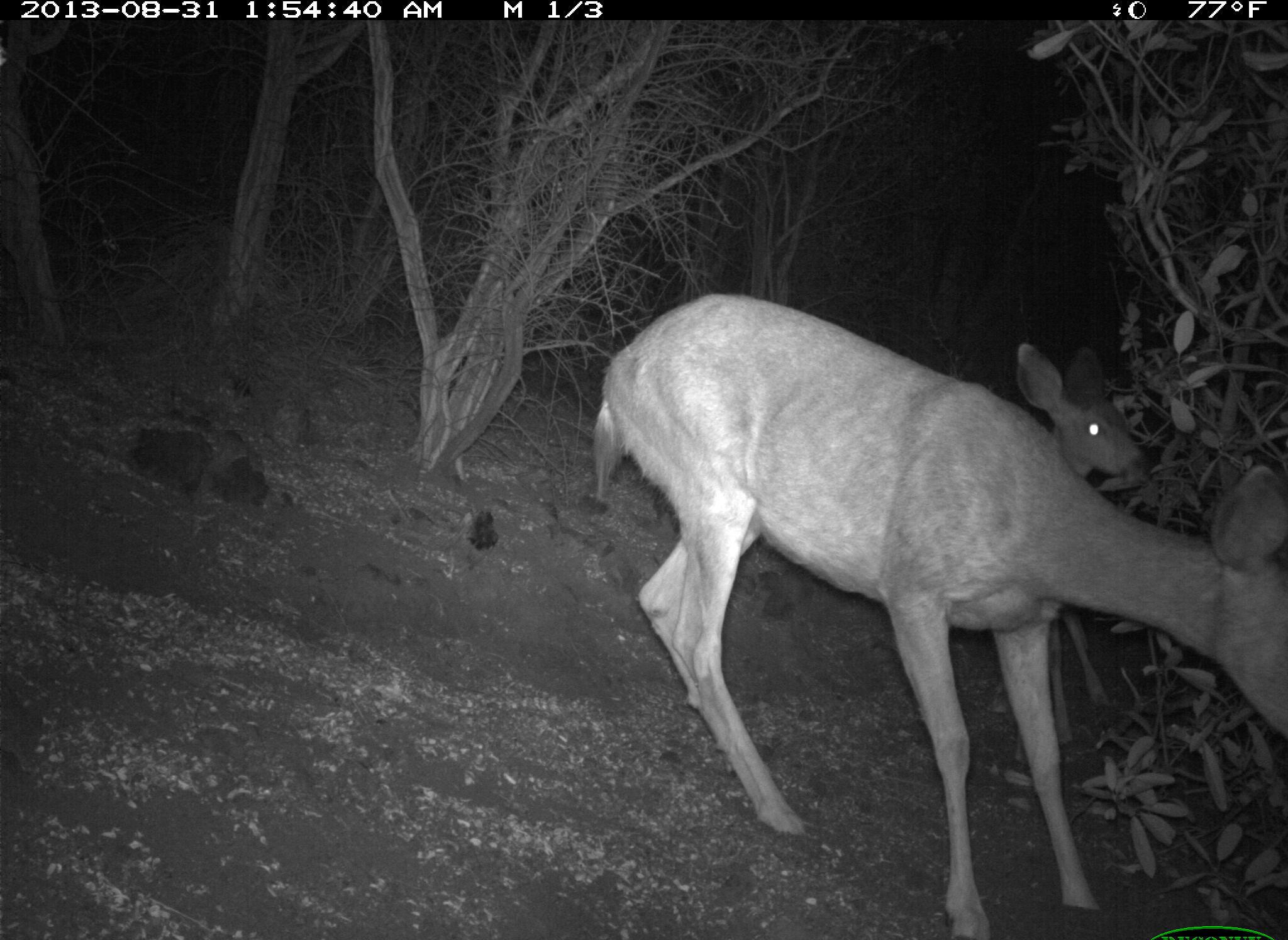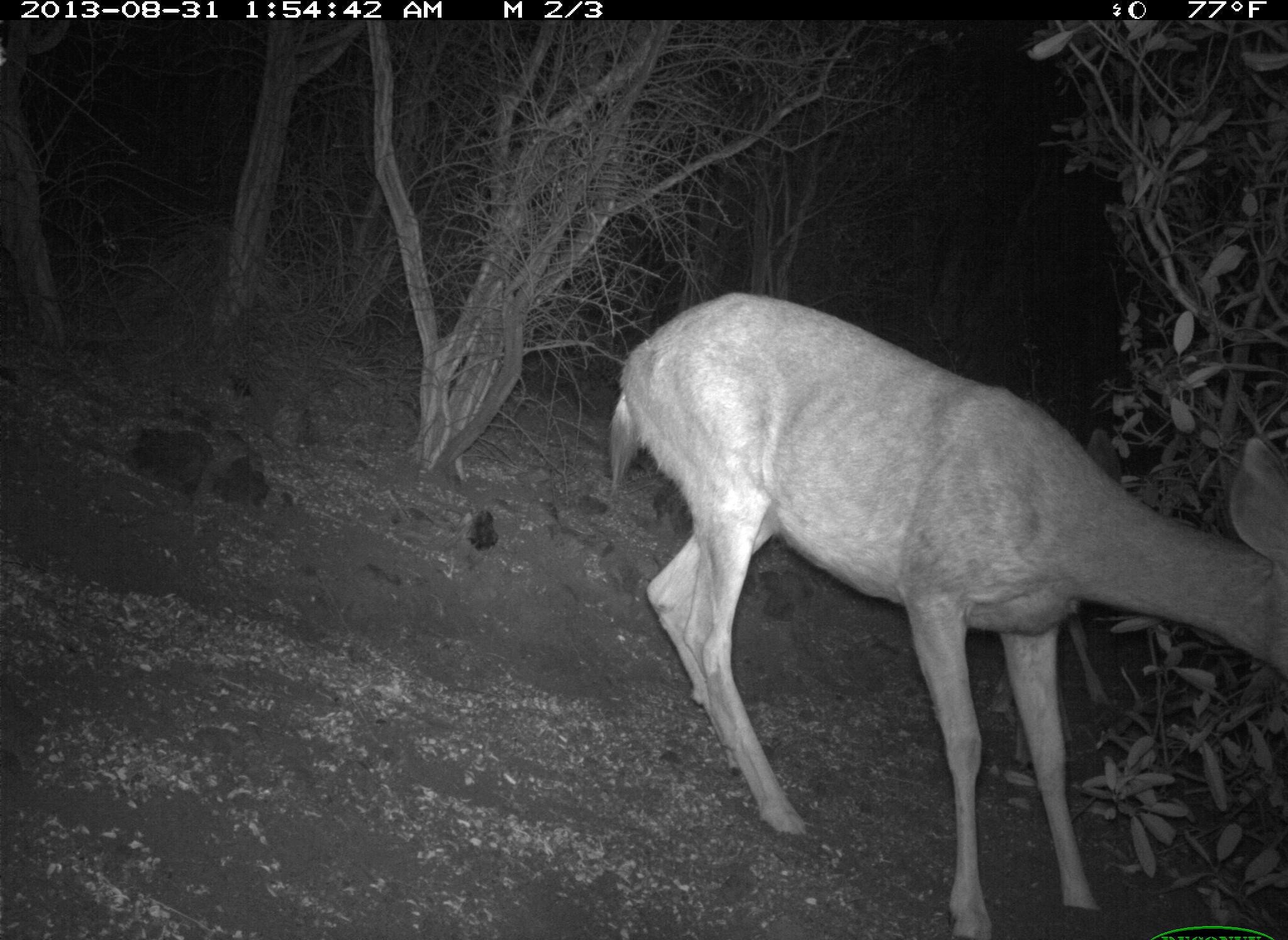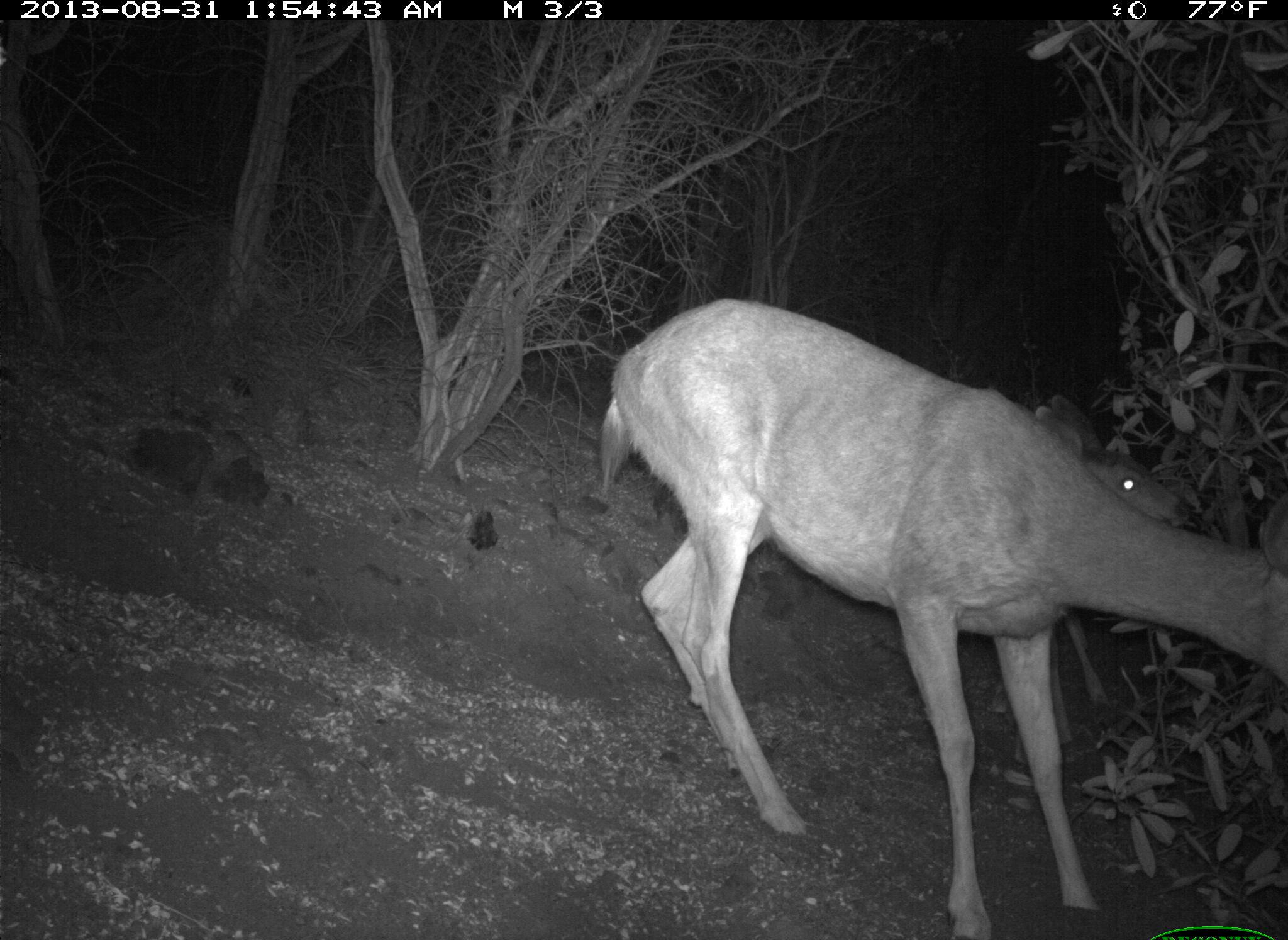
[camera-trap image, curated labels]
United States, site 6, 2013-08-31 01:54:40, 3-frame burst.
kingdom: Animalia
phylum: Chordata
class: Mammalia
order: Artiodactyla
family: Cervidae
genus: Odocoileus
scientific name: Odocoileus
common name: deer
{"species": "deer (Odocoileus)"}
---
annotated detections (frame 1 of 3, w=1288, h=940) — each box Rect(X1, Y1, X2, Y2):
deer: Rect(591, 299, 1288, 939); Rect(984, 342, 1158, 757)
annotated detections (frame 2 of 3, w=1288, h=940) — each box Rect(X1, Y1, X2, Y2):
deer: Rect(609, 293, 1288, 940); Rect(990, 426, 1132, 784)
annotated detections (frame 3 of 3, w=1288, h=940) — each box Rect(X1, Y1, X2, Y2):
deer: Rect(596, 298, 1288, 940); Rect(984, 395, 1194, 765)